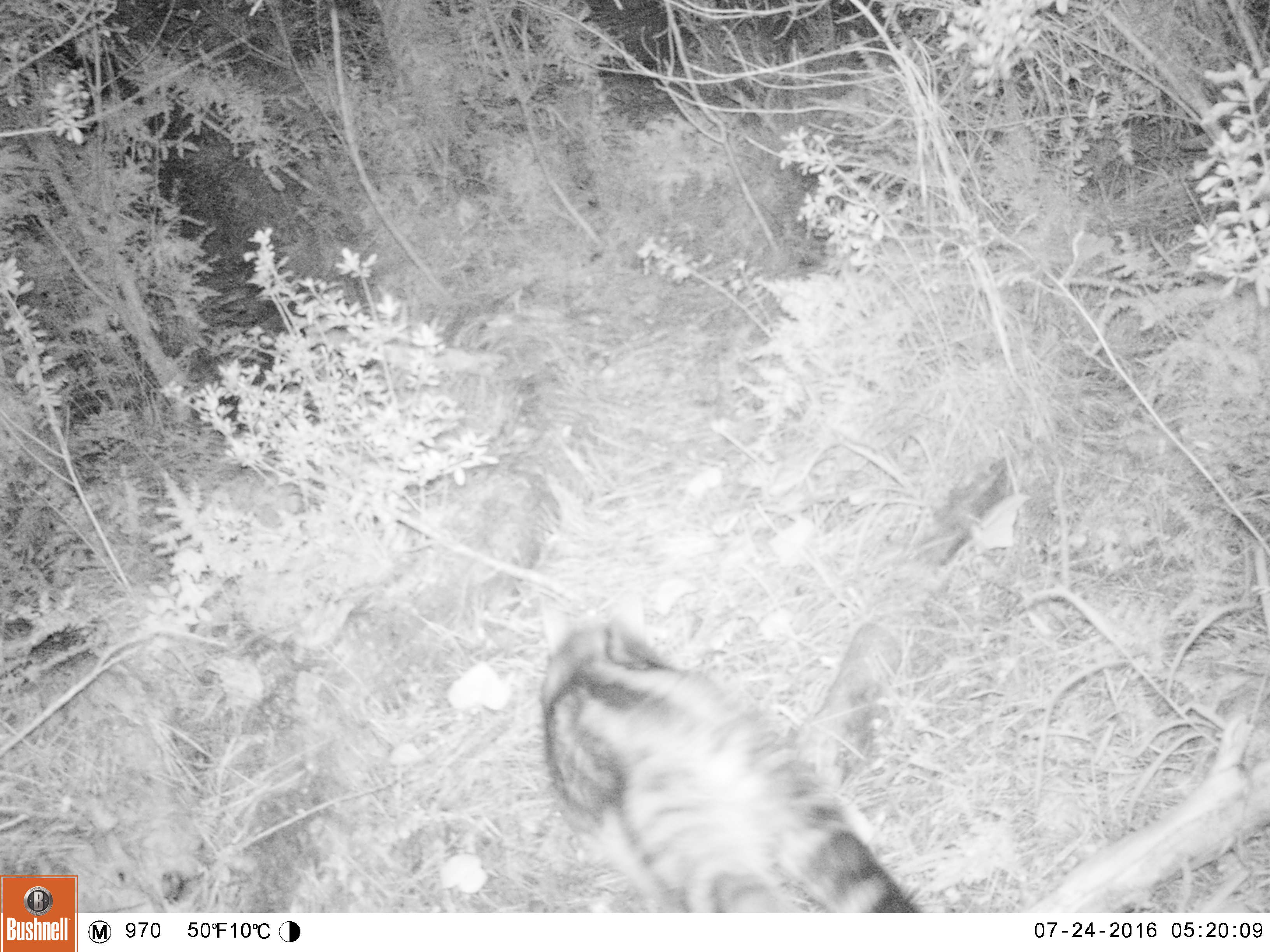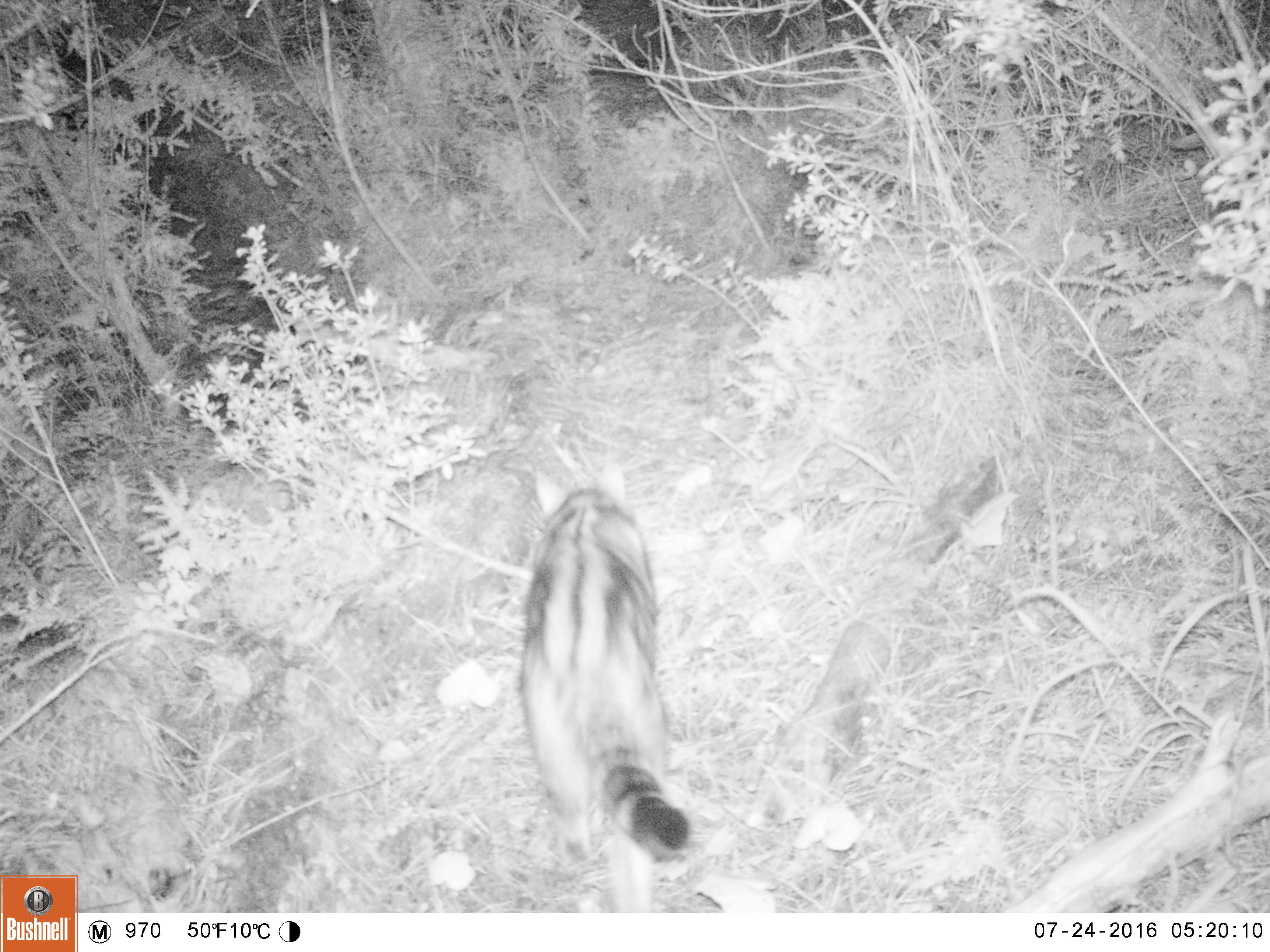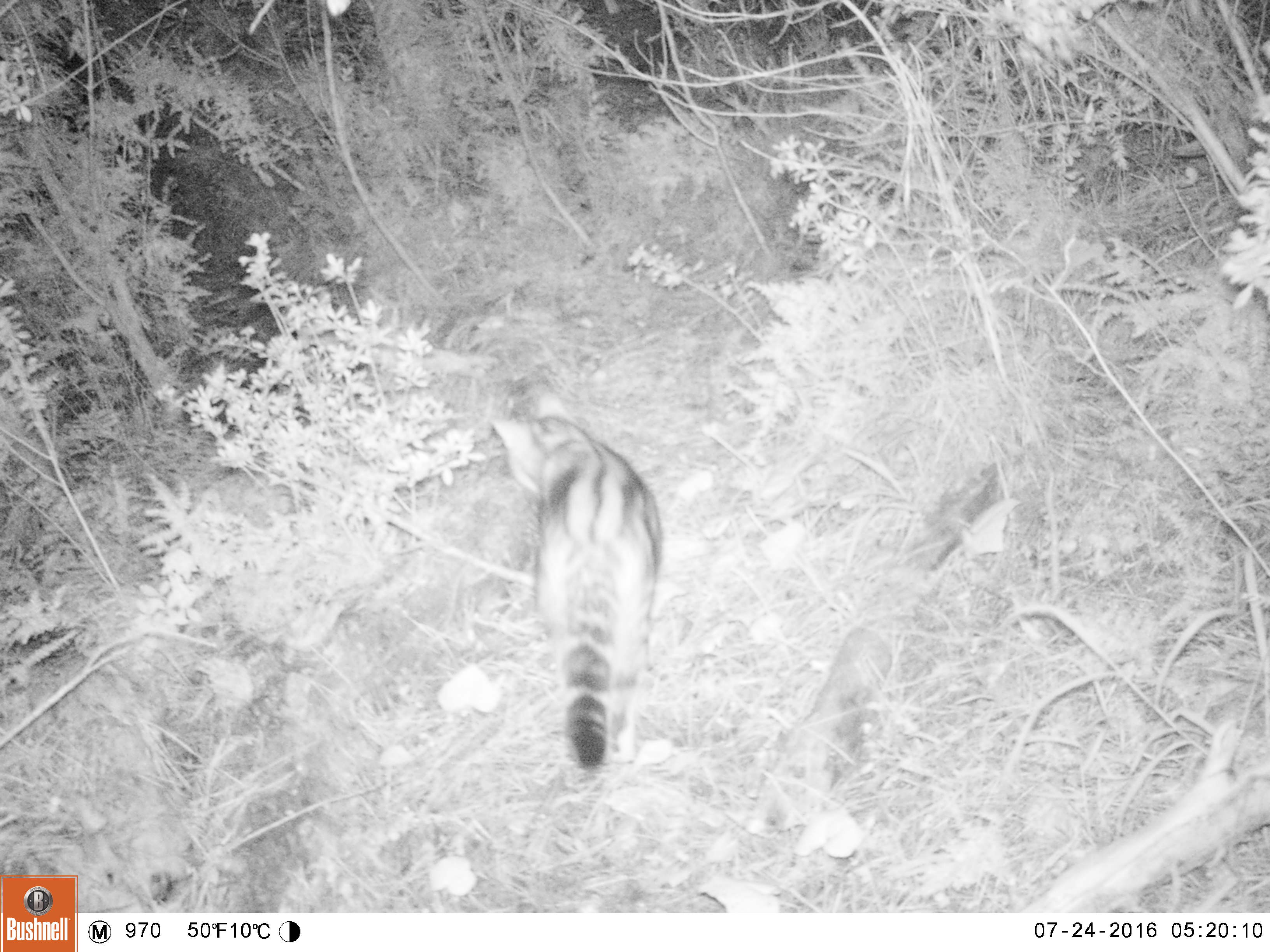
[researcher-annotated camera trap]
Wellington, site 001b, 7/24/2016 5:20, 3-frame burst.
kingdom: Animalia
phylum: Chordata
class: Mammalia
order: Carnivora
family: Felidae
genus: Felis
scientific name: Felis catus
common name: cat